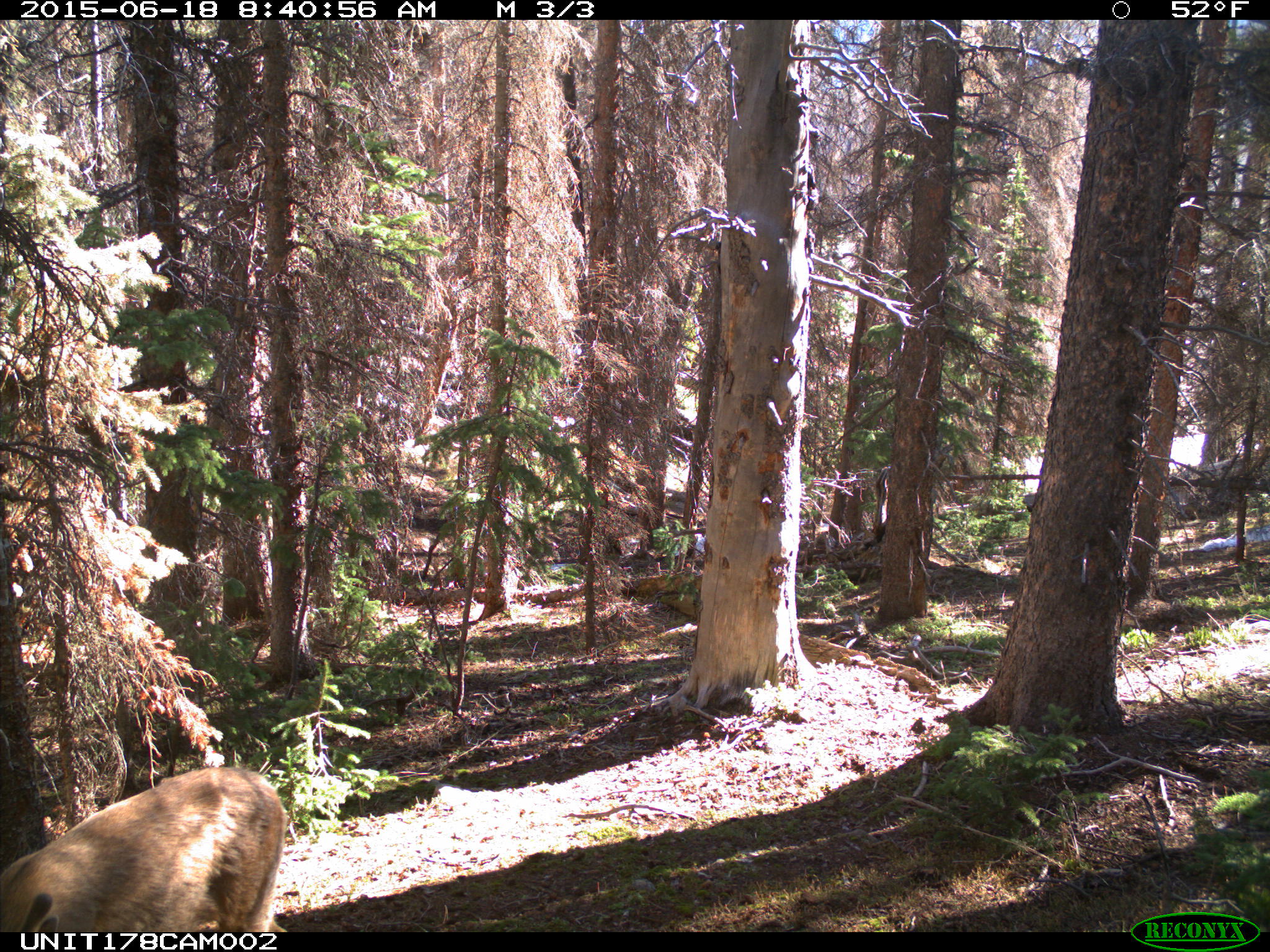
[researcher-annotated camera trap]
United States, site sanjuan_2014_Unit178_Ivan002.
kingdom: Animalia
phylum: Chordata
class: Mammalia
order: Artiodactyla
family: Cervidae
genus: Odocoileus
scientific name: Odocoileus hemionus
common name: mule deer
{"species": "Odocoileus hemionus (mule deer)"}